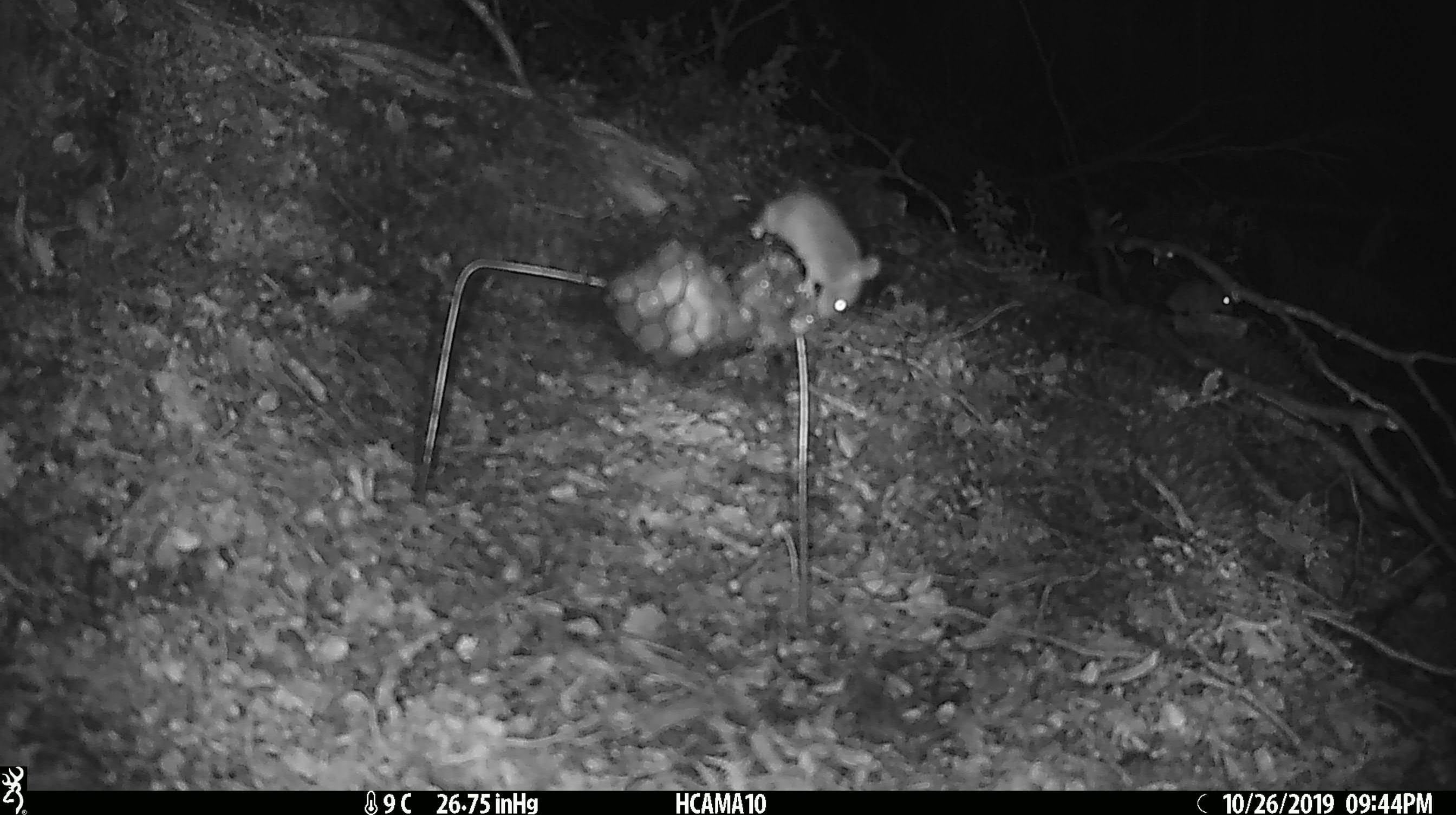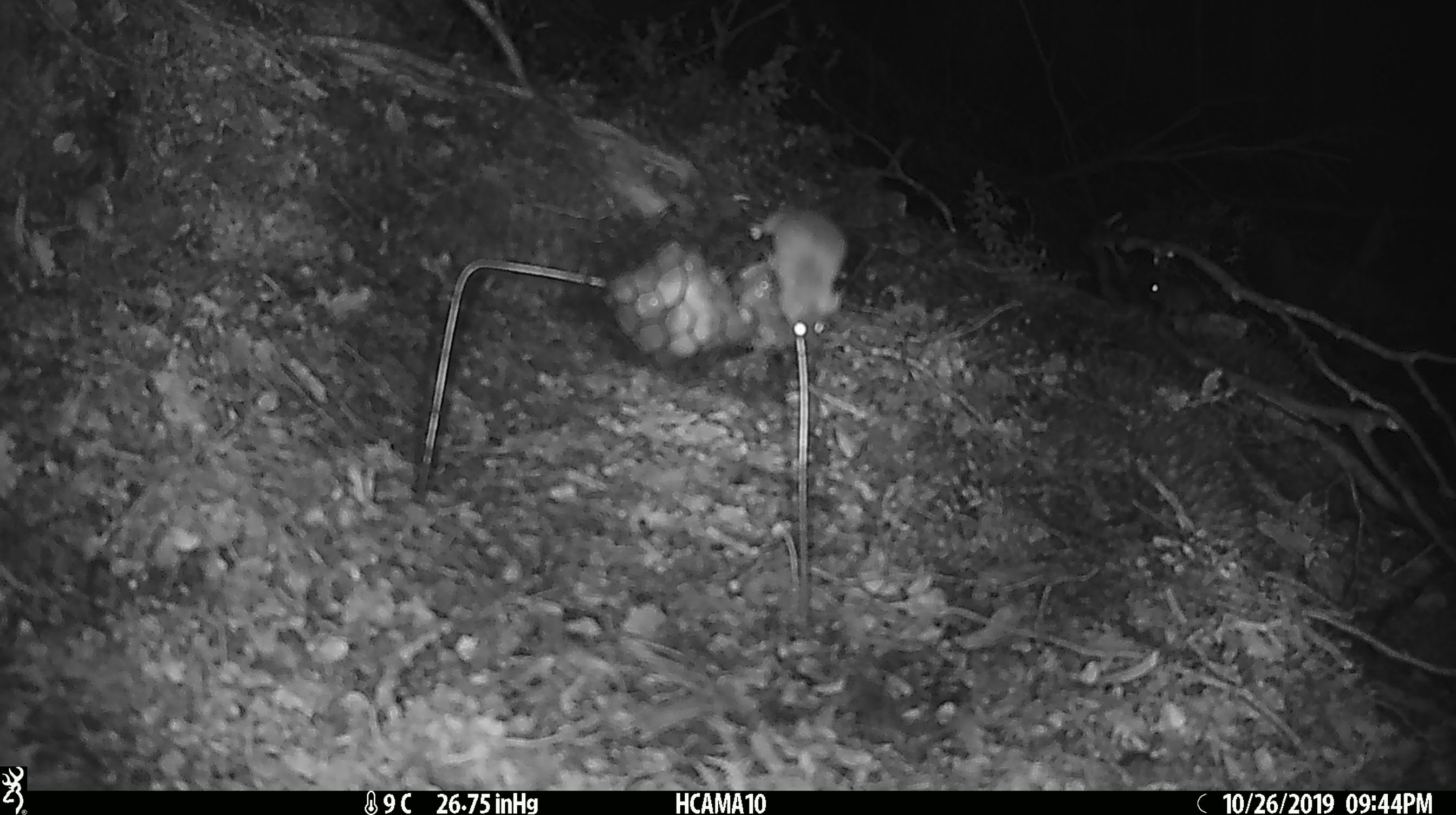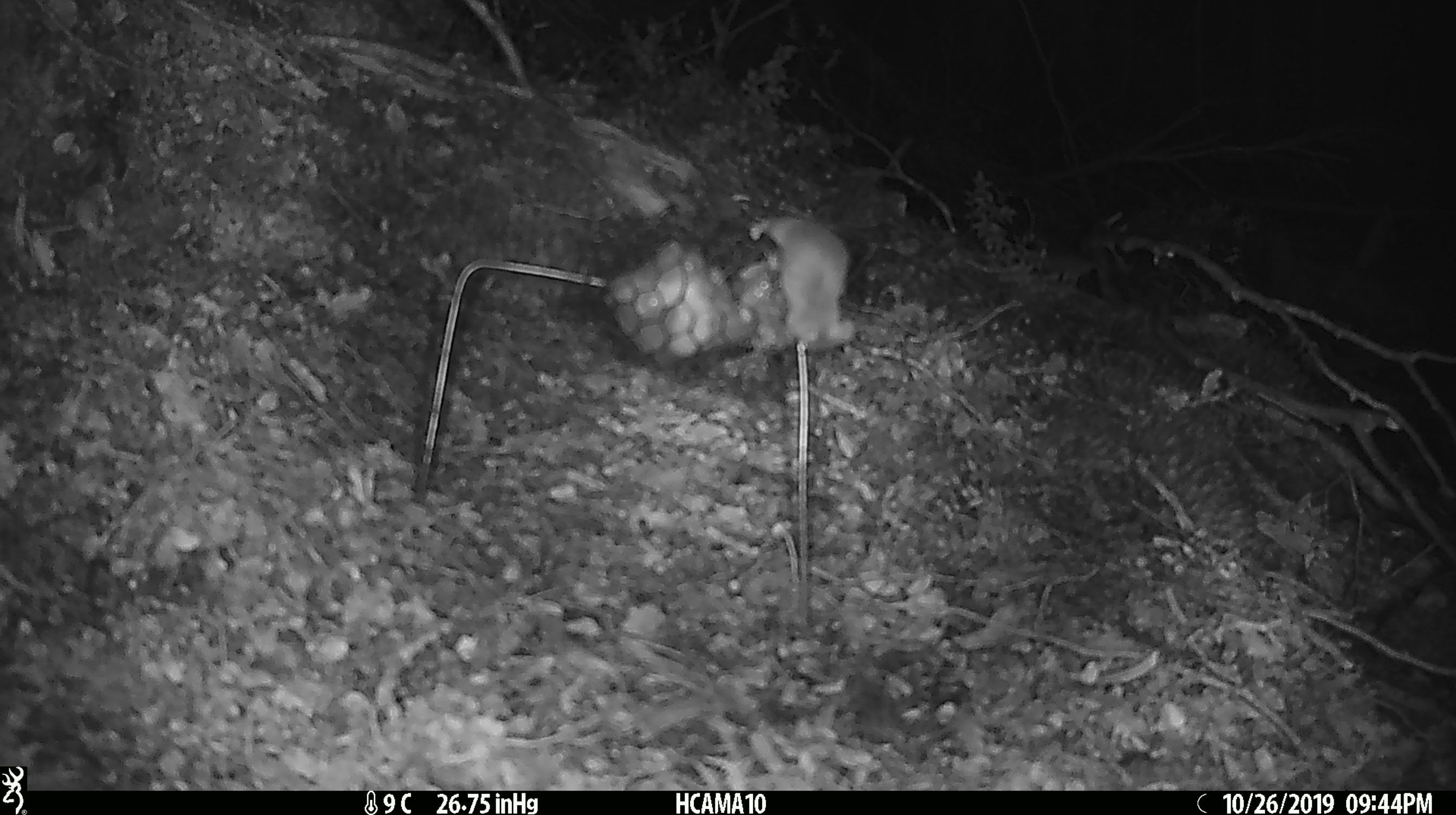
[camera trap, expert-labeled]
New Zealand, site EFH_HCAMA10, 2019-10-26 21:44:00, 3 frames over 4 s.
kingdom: Animalia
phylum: Chordata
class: Mammalia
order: Rodentia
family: Muridae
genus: Mus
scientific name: Mus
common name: mouse